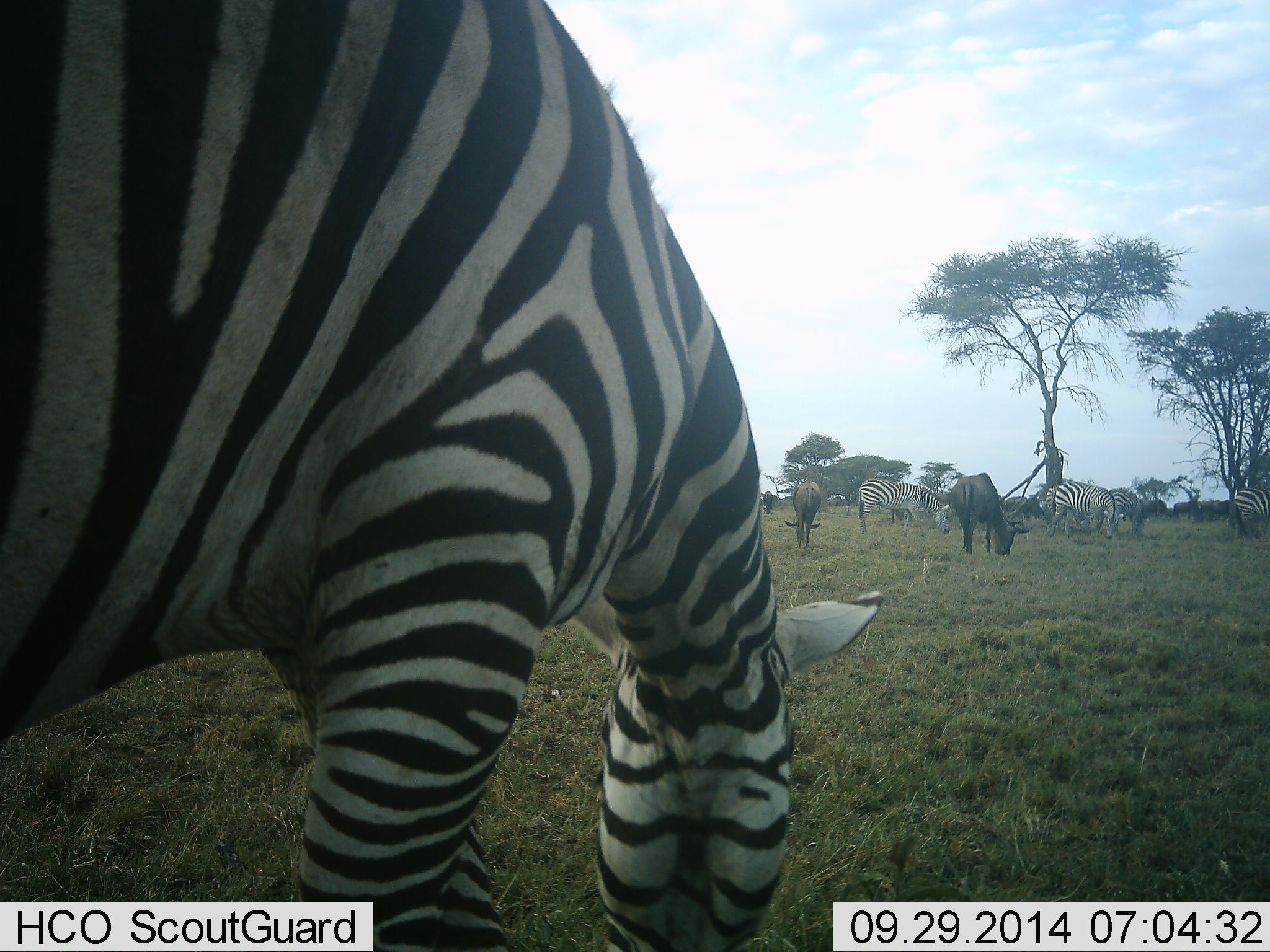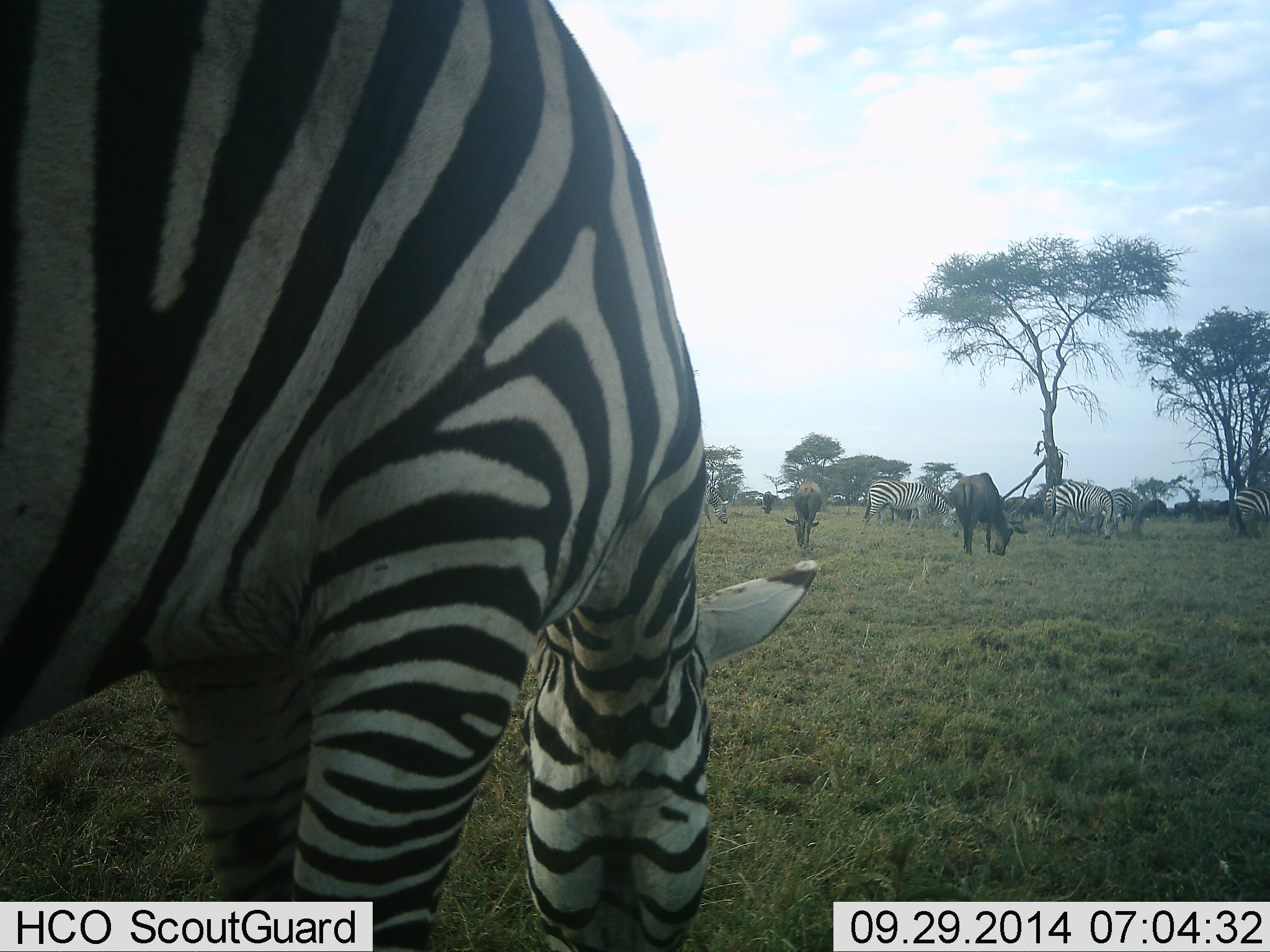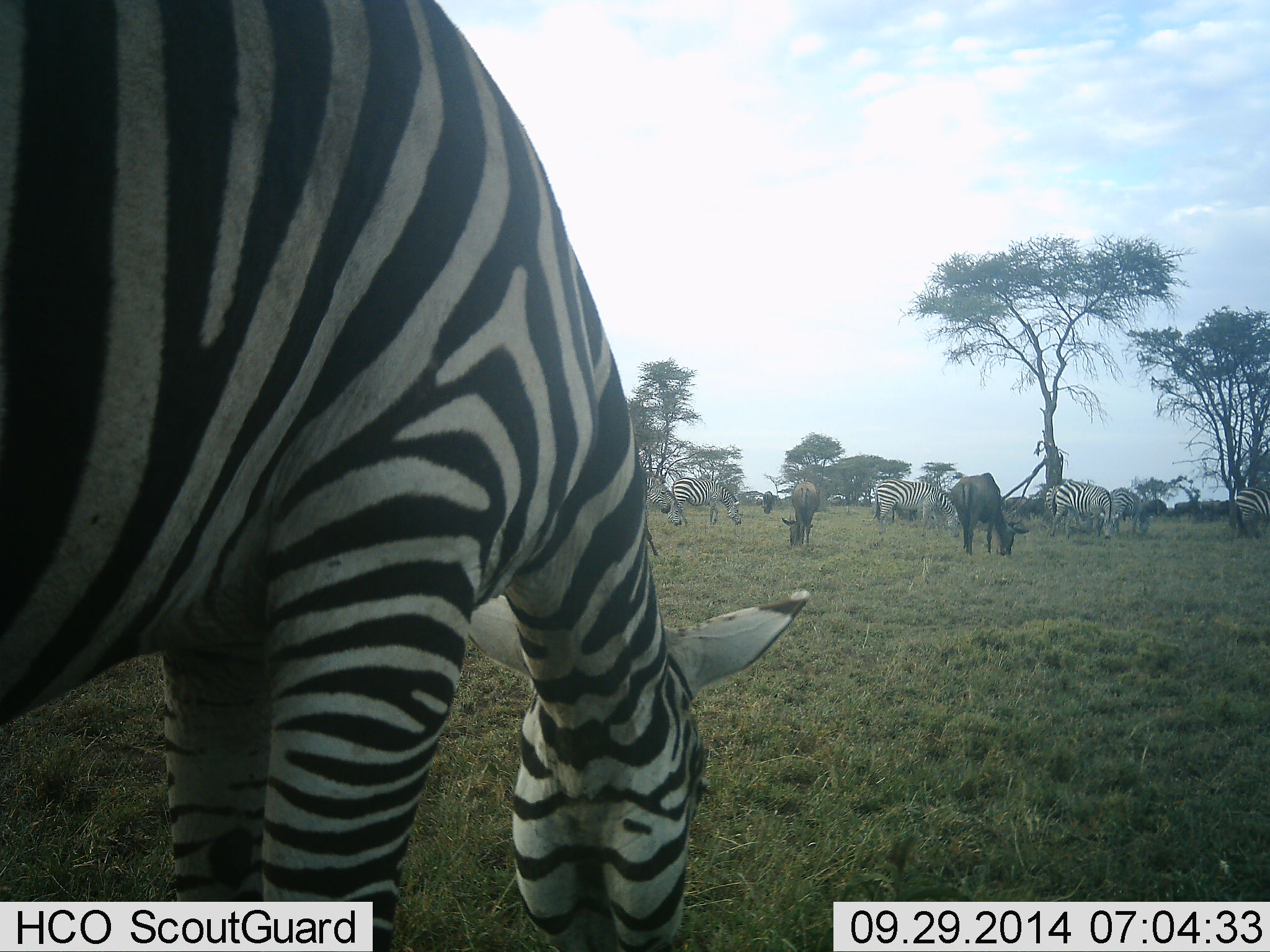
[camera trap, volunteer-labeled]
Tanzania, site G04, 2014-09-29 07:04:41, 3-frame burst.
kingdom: Animalia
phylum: Chordata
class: Mammalia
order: Artiodactyla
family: Bovidae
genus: Connochaetes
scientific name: Connochaetes taurinus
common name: blue wildebeest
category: wildebeest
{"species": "wildebeest (blue wildebeest) (Connochaetes taurinus)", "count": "3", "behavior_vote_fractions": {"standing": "20%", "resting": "0%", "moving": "0%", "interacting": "0%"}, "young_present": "0%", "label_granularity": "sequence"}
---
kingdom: Animalia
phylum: Chordata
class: Mammalia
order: Perissodactyla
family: Equidae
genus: Equus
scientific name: Equus quagga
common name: plains zebra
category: zebra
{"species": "zebra (plains zebra) (Equus quagga)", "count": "7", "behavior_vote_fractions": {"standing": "31%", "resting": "0%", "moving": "6%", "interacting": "0%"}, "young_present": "0%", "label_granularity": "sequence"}